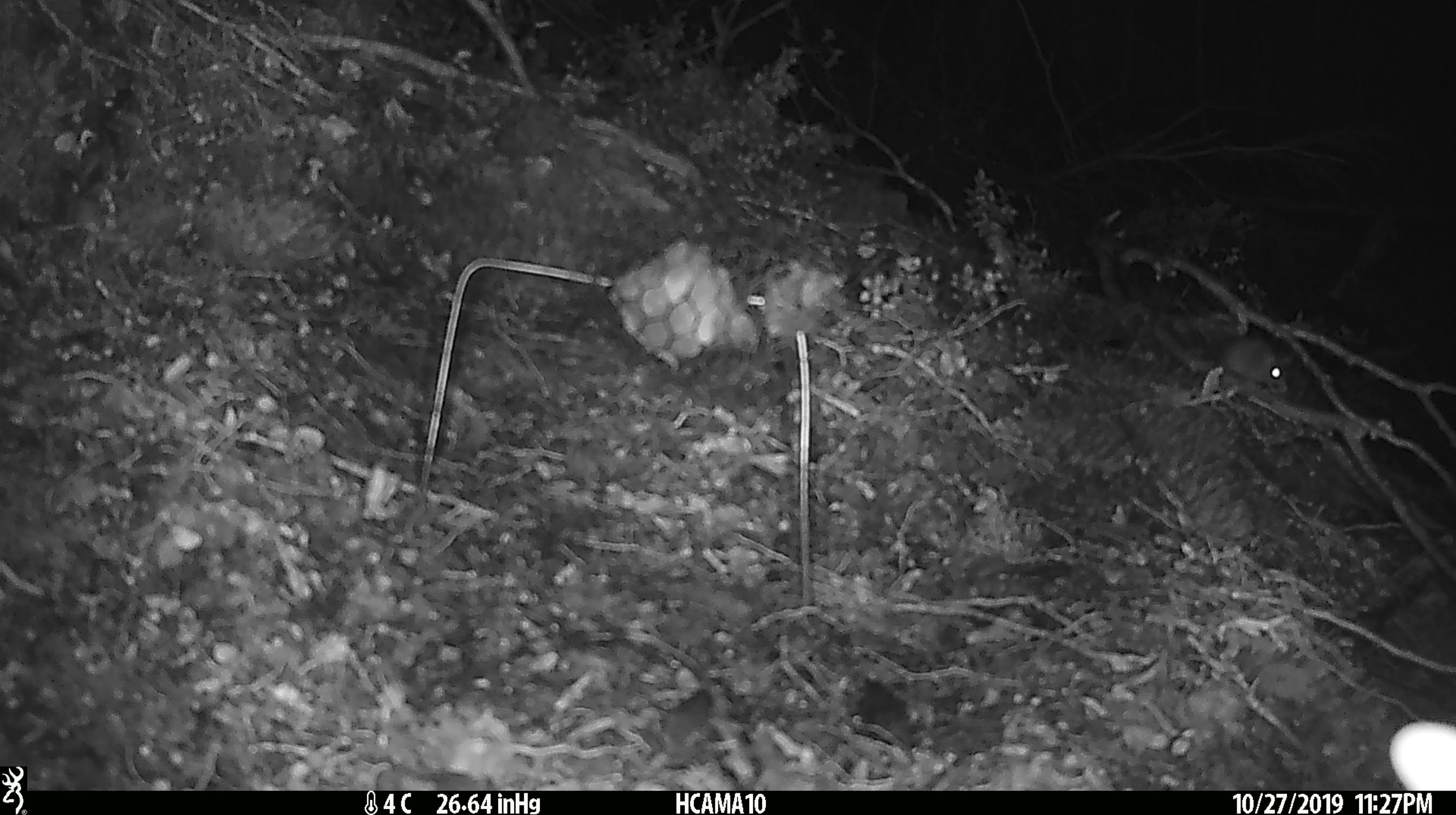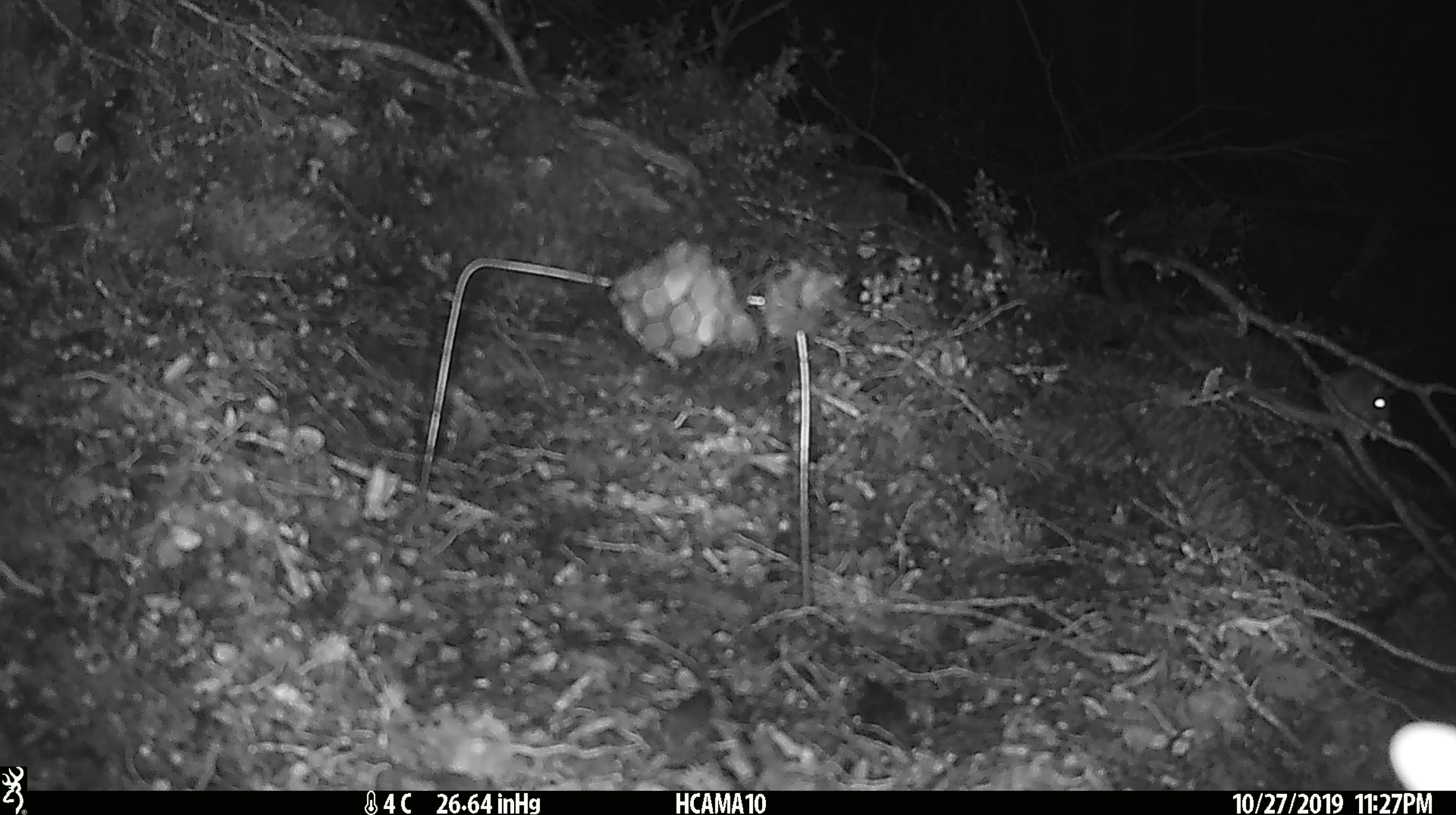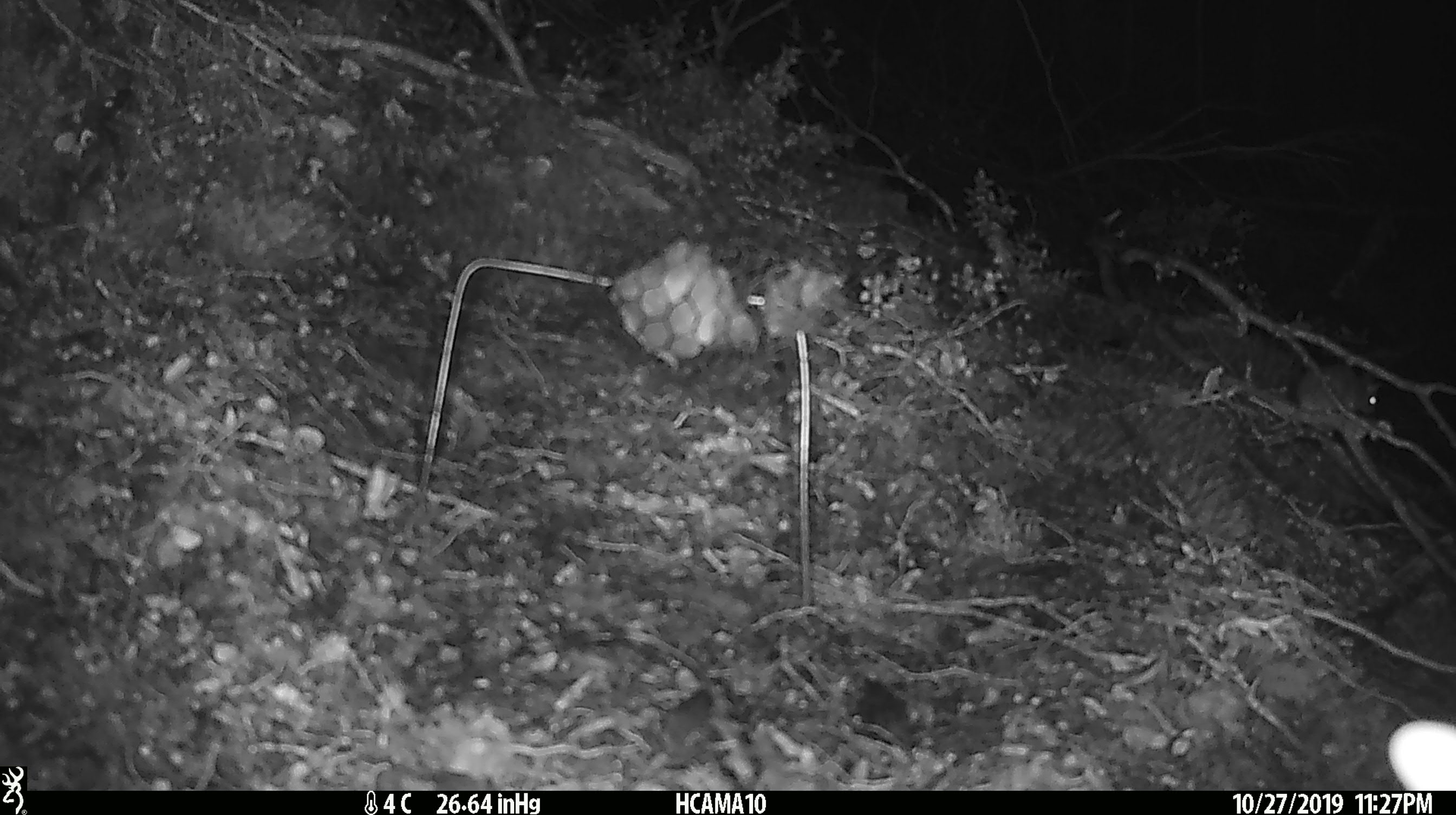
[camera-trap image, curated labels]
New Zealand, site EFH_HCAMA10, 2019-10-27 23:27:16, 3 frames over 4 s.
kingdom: Animalia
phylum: Chordata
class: Mammalia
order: Rodentia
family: Muridae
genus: Mus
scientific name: Mus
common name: mouse